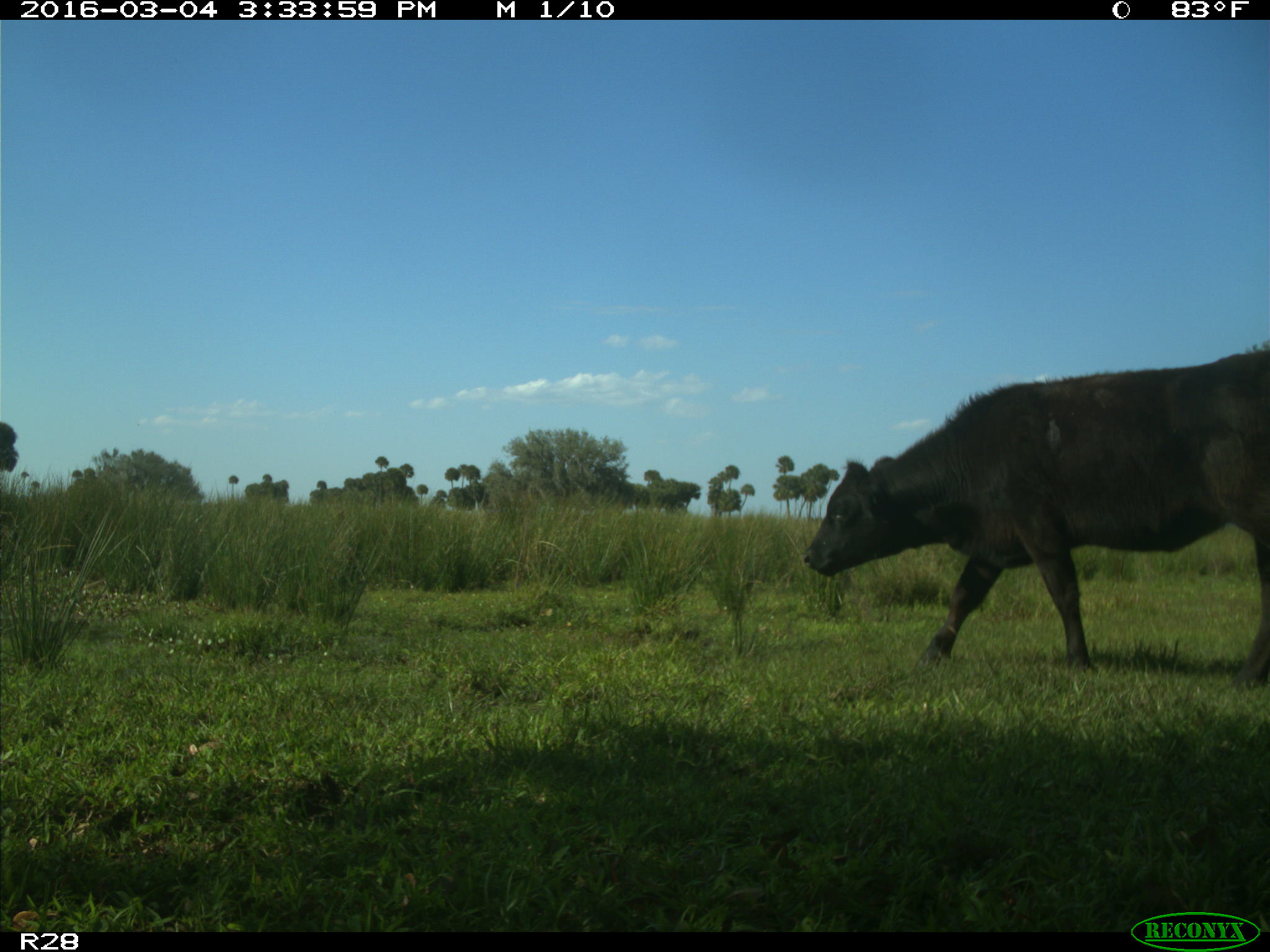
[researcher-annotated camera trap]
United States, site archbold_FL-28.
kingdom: Animalia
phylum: Chordata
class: Mammalia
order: Artiodactyla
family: Bovidae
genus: Bos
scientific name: Bos taurus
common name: domestic cow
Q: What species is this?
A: Bos taurus (domestic cow).